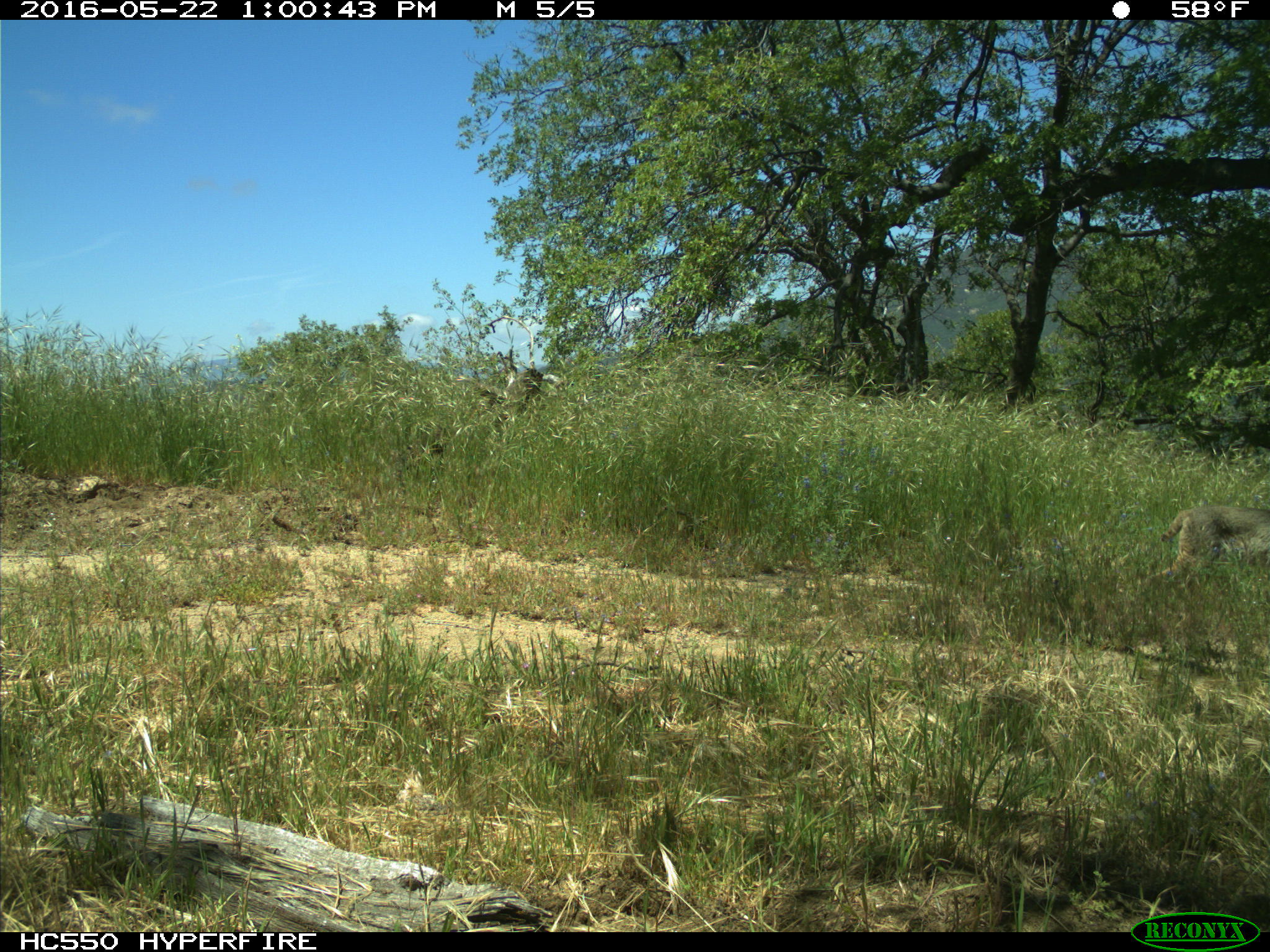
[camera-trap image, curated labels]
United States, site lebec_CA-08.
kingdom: Animalia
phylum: Chordata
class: Mammalia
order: Carnivora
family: Felidae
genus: Lynx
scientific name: Lynx rufus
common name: bobcat